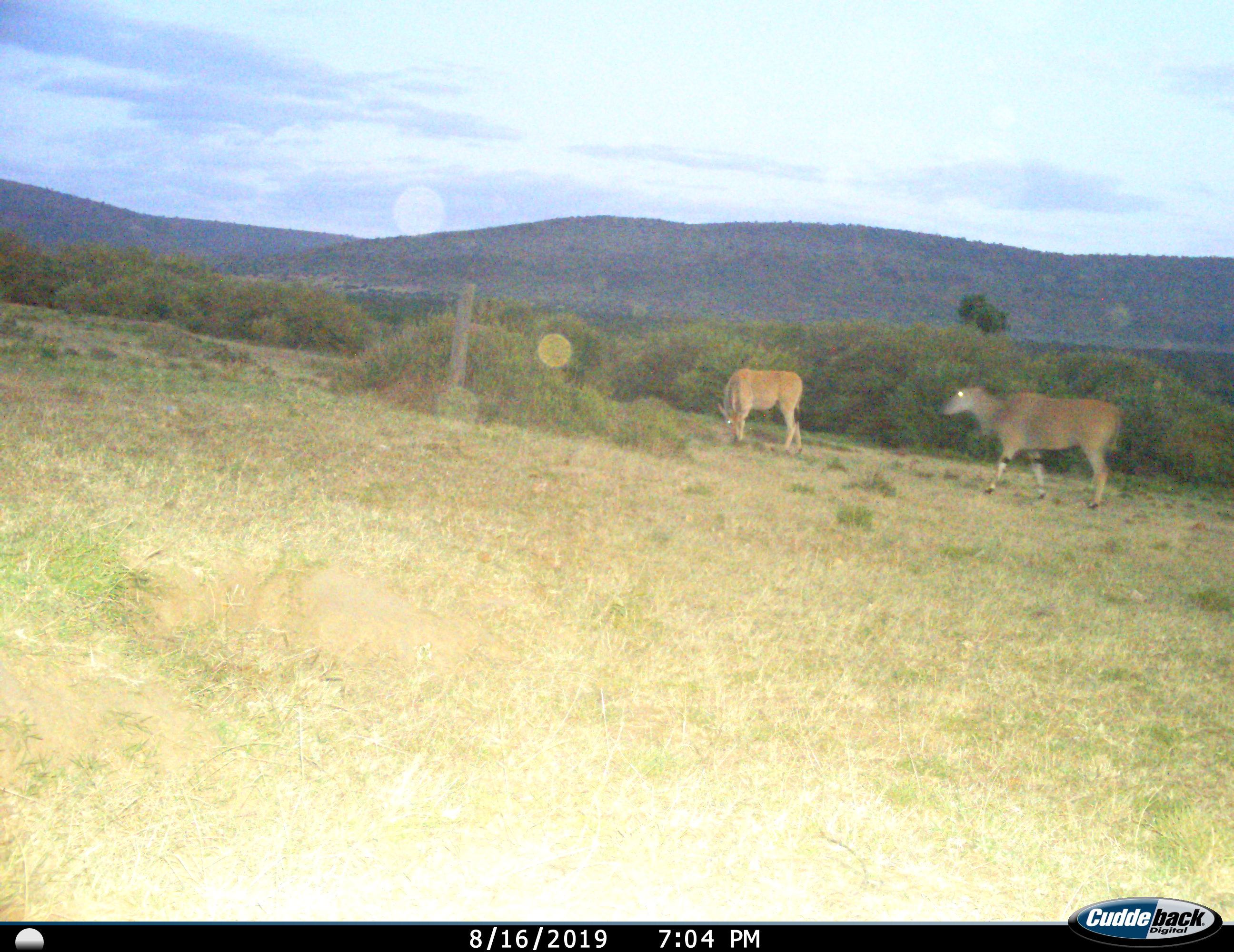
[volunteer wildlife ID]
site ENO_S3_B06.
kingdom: Animalia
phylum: Chordata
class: Mammalia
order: Artiodactyla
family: Bovidae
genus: Tragelaphus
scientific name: Tragelaphus oryx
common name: eland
Eland (Tragelaphus oryx), count 2. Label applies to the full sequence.